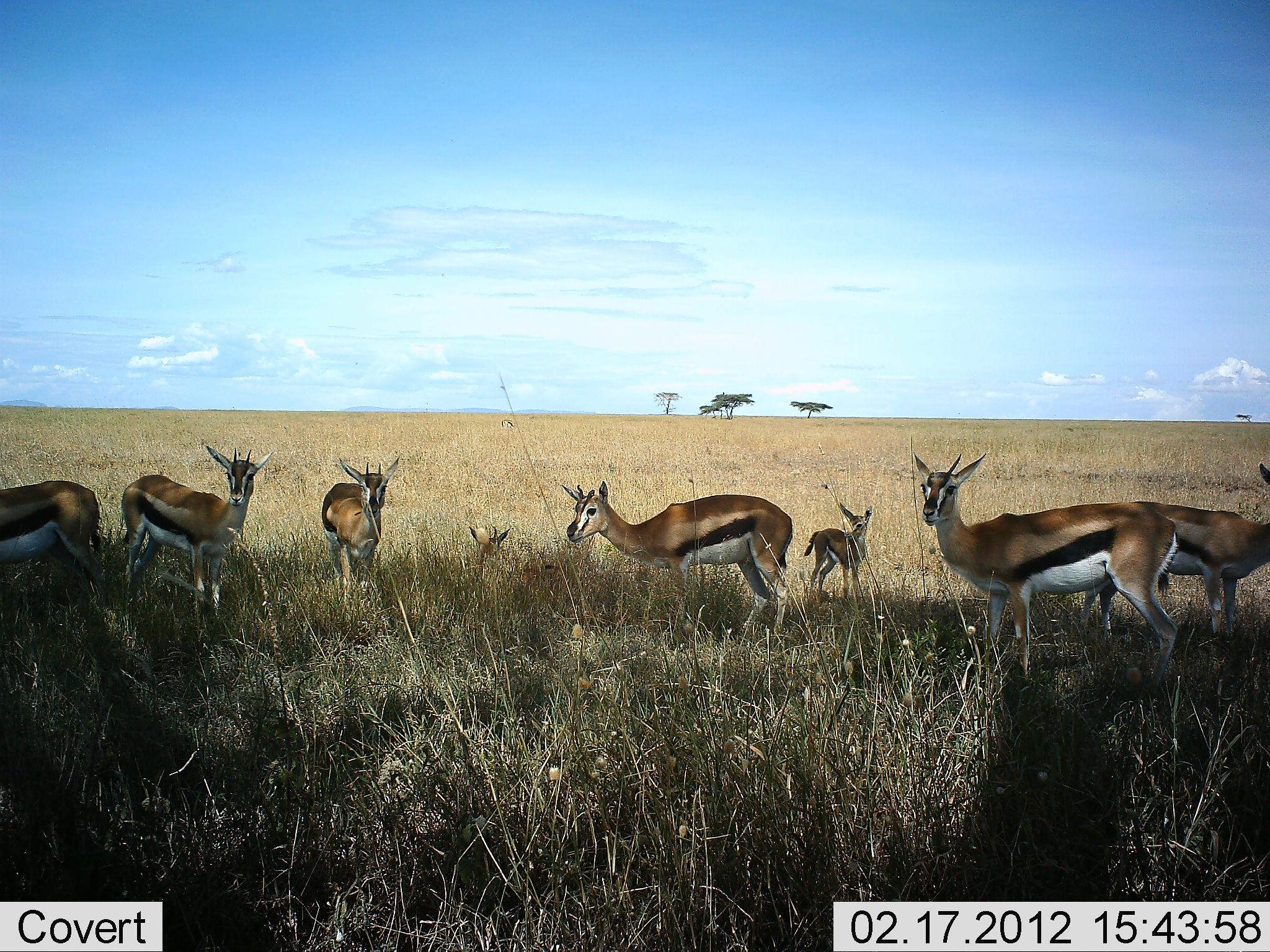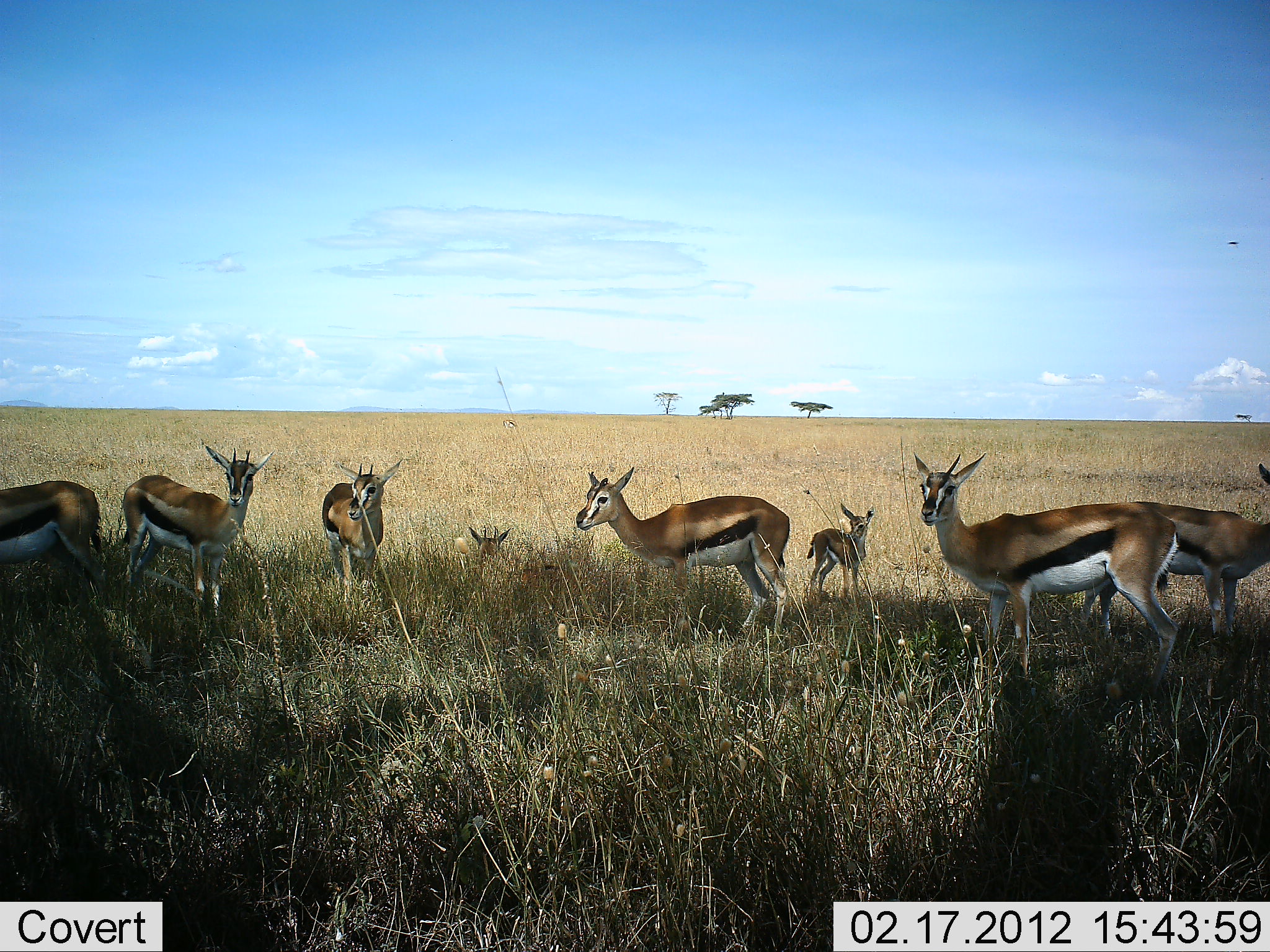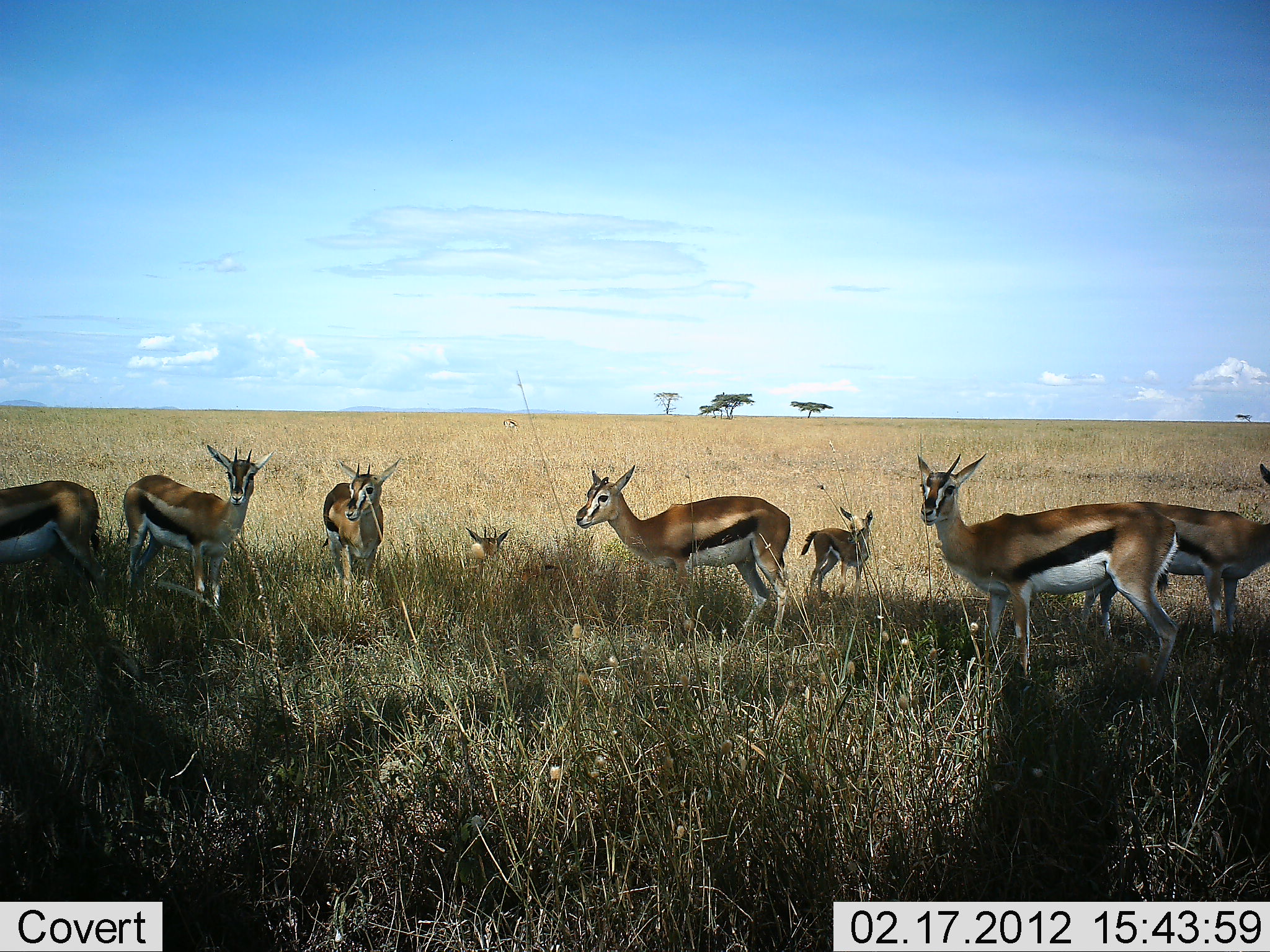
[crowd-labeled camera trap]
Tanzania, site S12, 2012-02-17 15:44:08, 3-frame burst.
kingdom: Animalia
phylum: Chordata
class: Mammalia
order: Artiodactyla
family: Bovidae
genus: Eudorcas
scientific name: Eudorcas thomsonii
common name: thomson's gazelle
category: gazellethomsons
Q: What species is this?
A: Gazellethomsons (thomson's gazelle) (Eudorcas thomsonii).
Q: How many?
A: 8.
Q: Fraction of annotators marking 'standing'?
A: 84%.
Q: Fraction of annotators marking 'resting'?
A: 68%.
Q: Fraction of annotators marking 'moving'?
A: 5%.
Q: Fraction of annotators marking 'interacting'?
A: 0%.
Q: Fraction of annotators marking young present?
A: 68%.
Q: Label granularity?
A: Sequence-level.